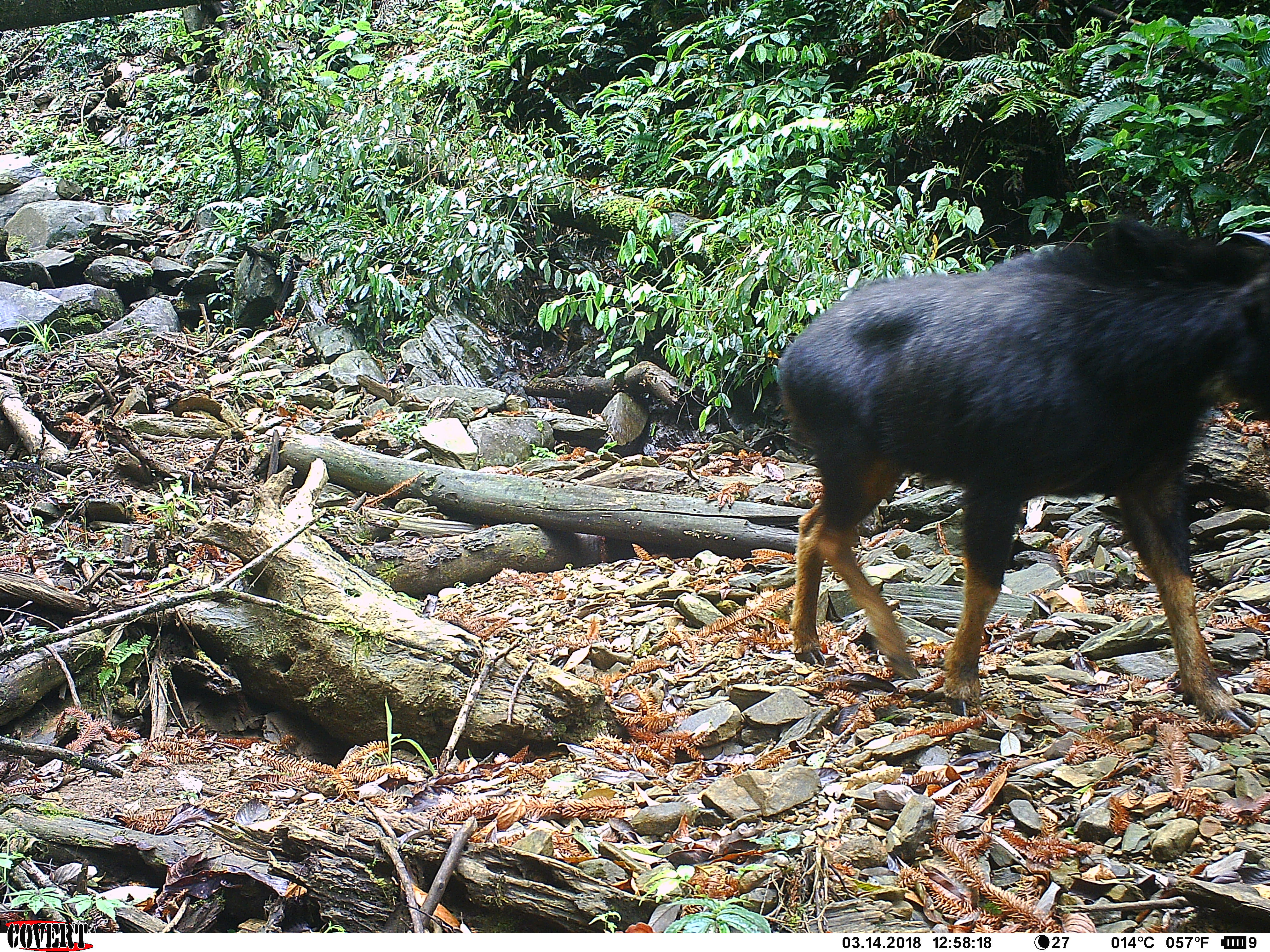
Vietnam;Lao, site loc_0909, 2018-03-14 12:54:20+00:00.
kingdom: Animalia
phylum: Chordata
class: Mammalia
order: Artiodactyla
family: Bovidae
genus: Capricornis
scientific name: Capricornis sumatraensis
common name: chinese serow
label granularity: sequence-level